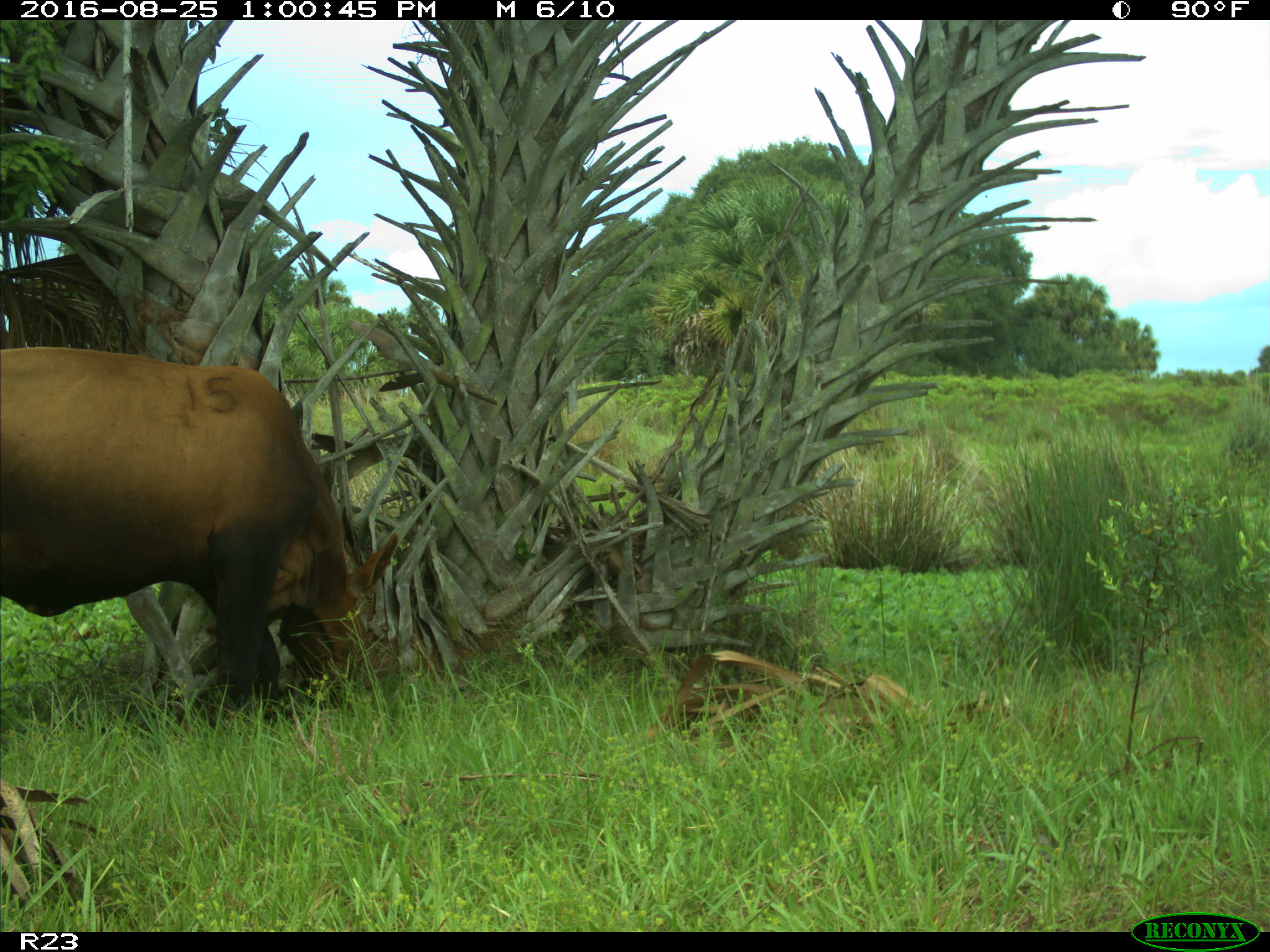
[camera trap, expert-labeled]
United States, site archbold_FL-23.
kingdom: Animalia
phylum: Chordata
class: Mammalia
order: Artiodactyla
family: Bovidae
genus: Bos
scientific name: Bos taurus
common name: domestic cow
Bos taurus (domestic cow).